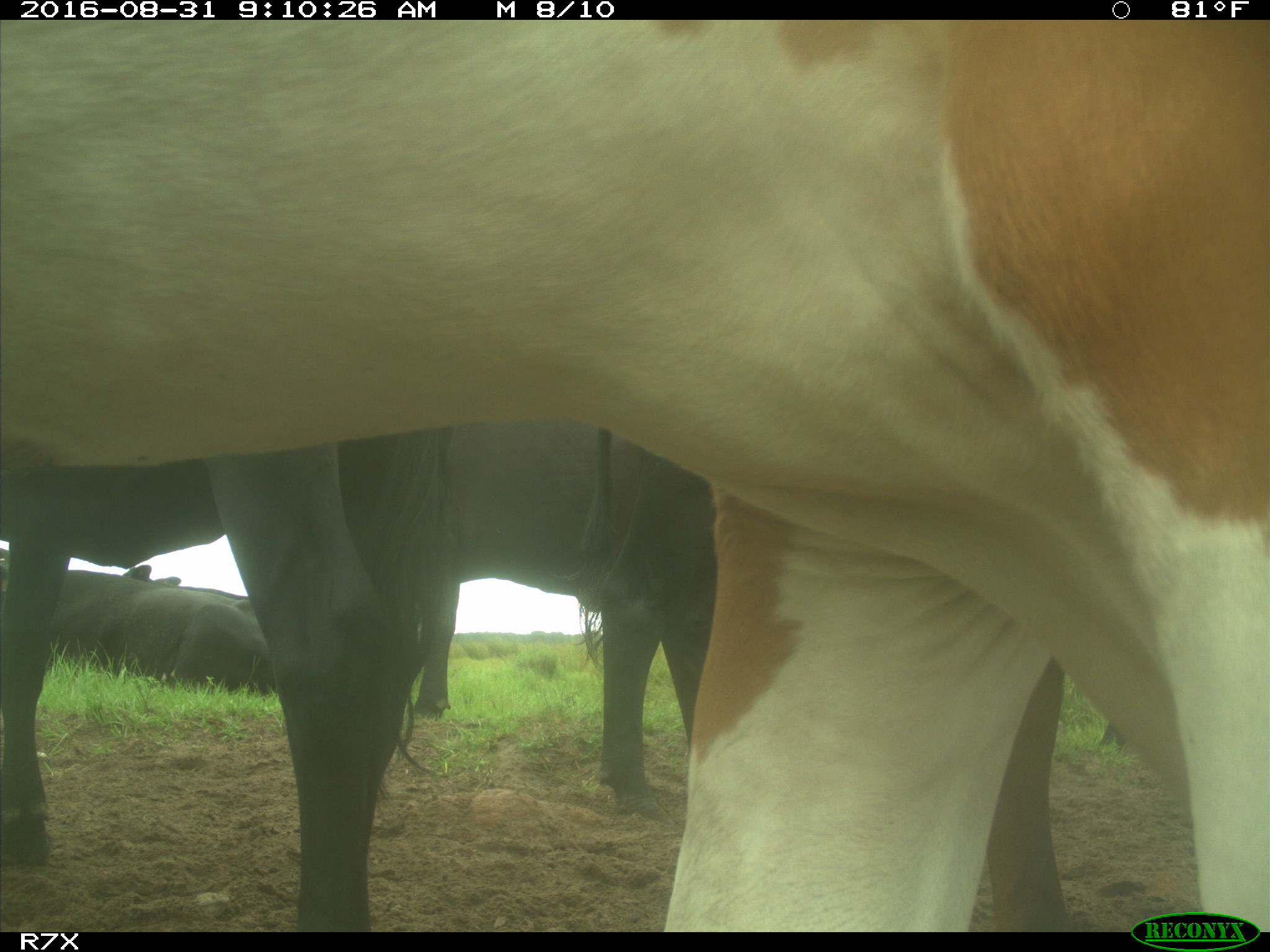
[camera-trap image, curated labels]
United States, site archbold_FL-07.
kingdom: Animalia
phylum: Chordata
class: Mammalia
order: Artiodactyla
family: Bovidae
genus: Bos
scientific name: Bos taurus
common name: domestic cow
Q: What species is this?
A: Bos taurus (domestic cow).